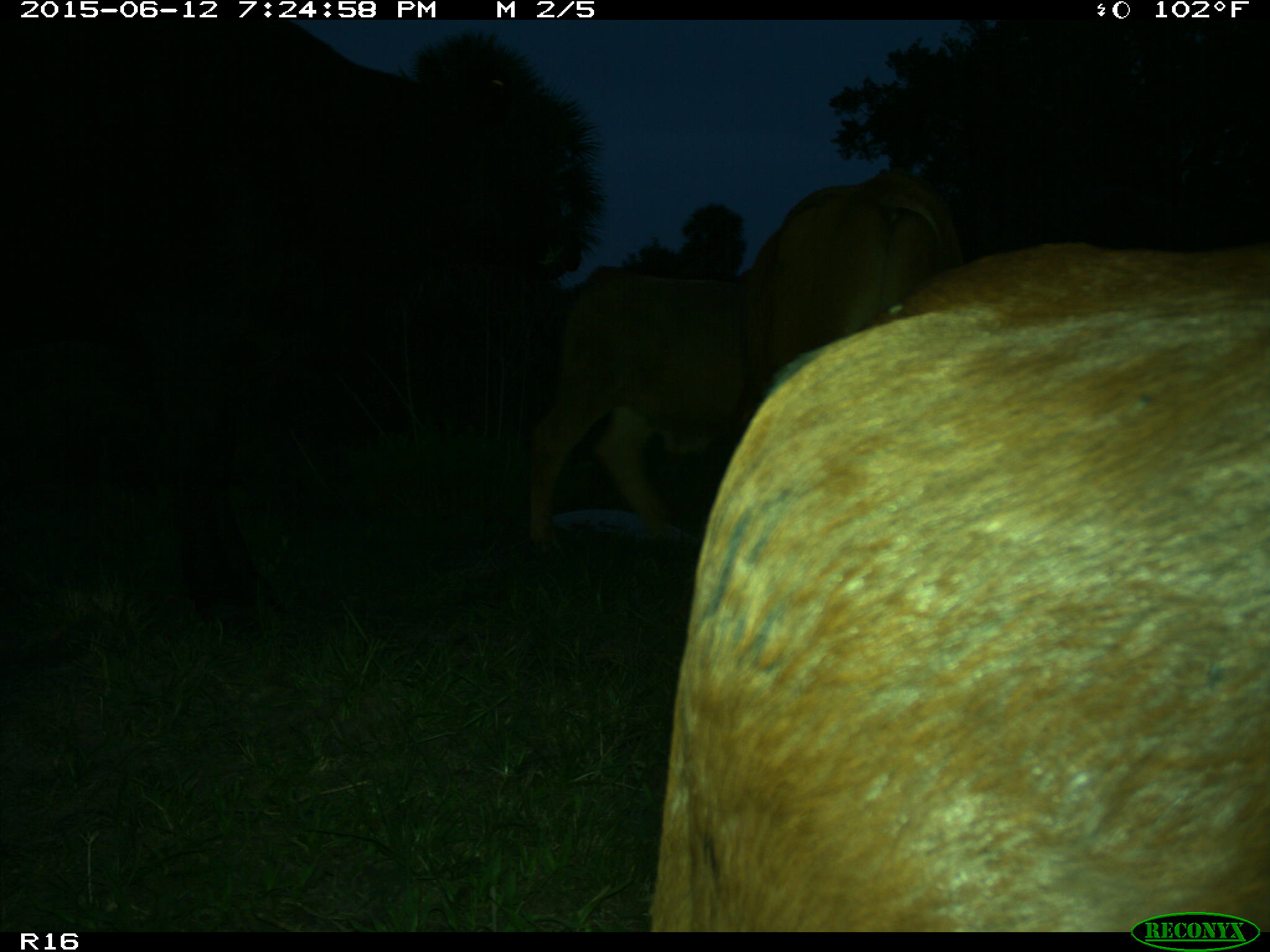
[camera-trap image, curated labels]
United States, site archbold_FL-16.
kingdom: Animalia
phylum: Chordata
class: Mammalia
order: Artiodactyla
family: Bovidae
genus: Bos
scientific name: Bos taurus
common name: domestic cow